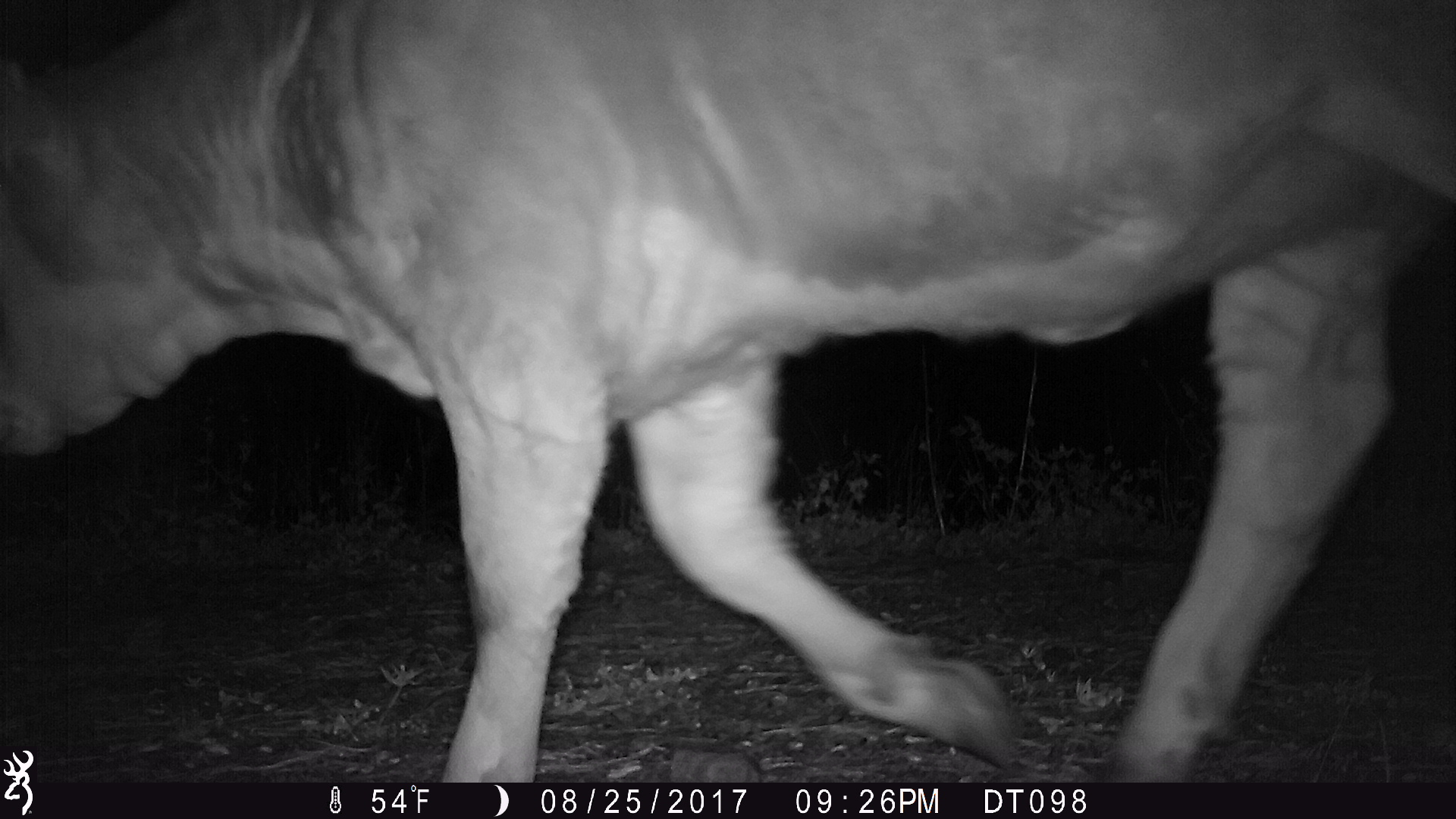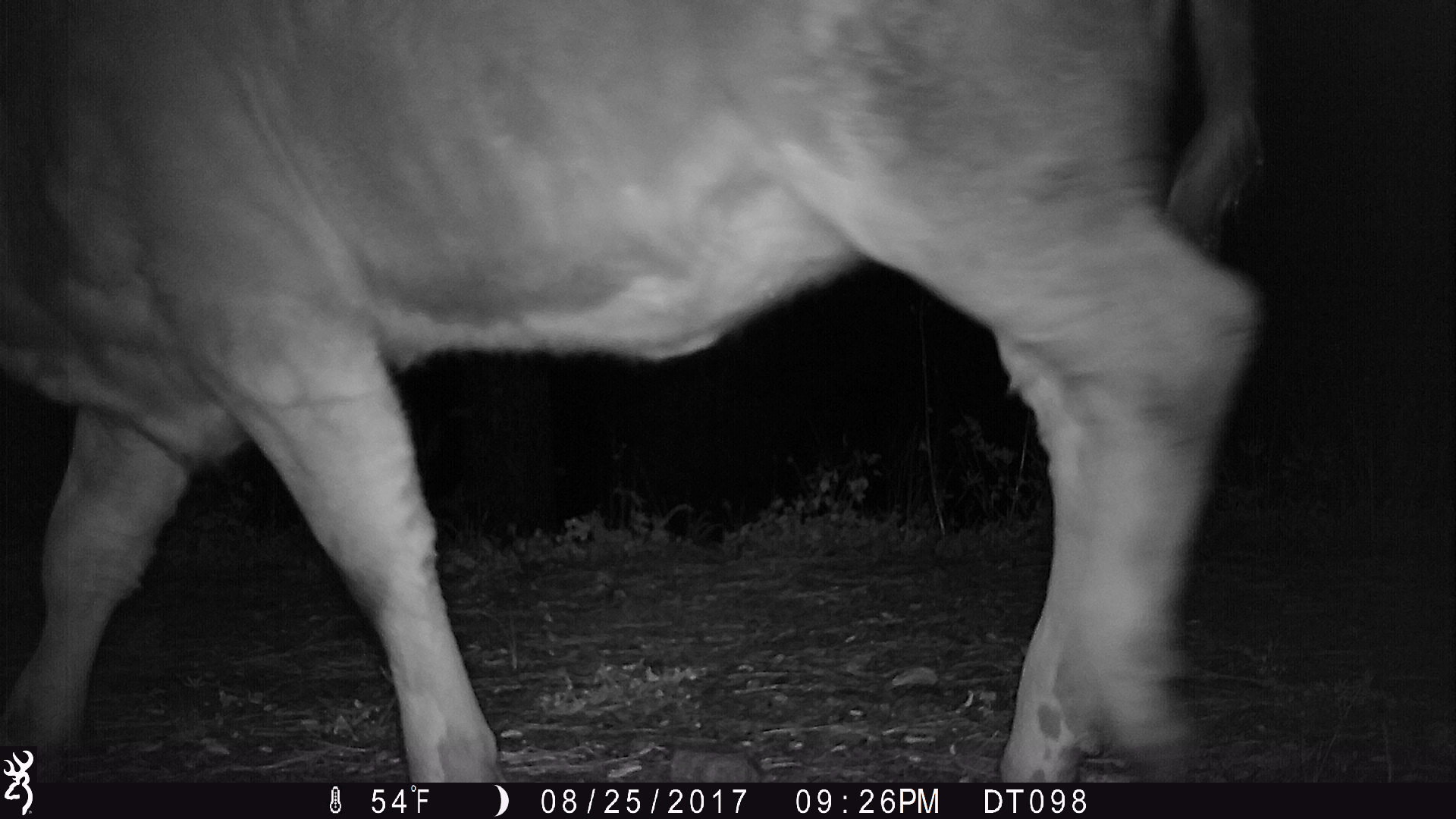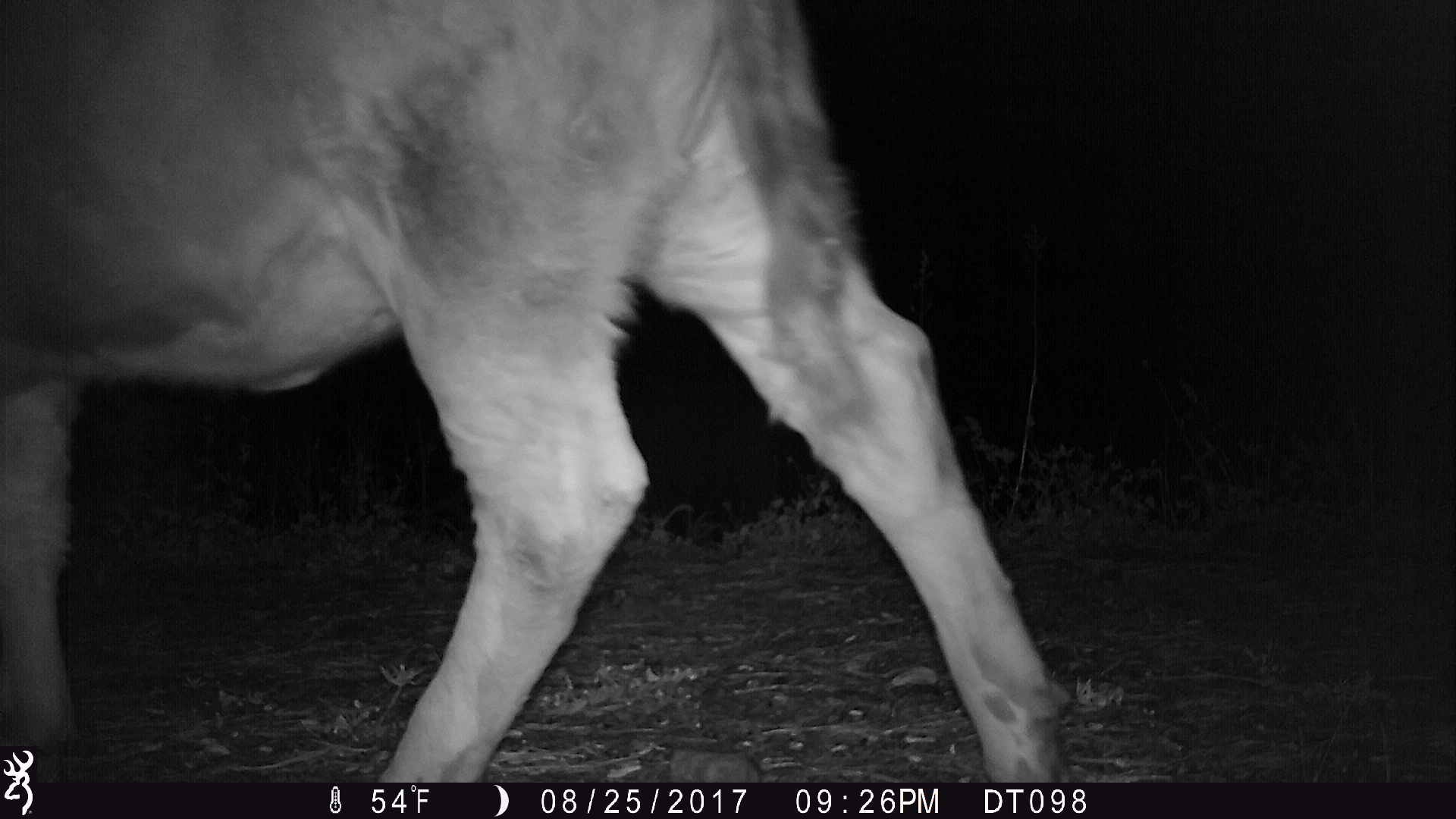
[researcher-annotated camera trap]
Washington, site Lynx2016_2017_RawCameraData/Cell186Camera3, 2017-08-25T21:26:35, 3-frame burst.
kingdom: Animalia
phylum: Chordata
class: Mammalia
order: Artiodactyla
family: Bovidae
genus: Bos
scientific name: Bos taurus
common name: domestic cattle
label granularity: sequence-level